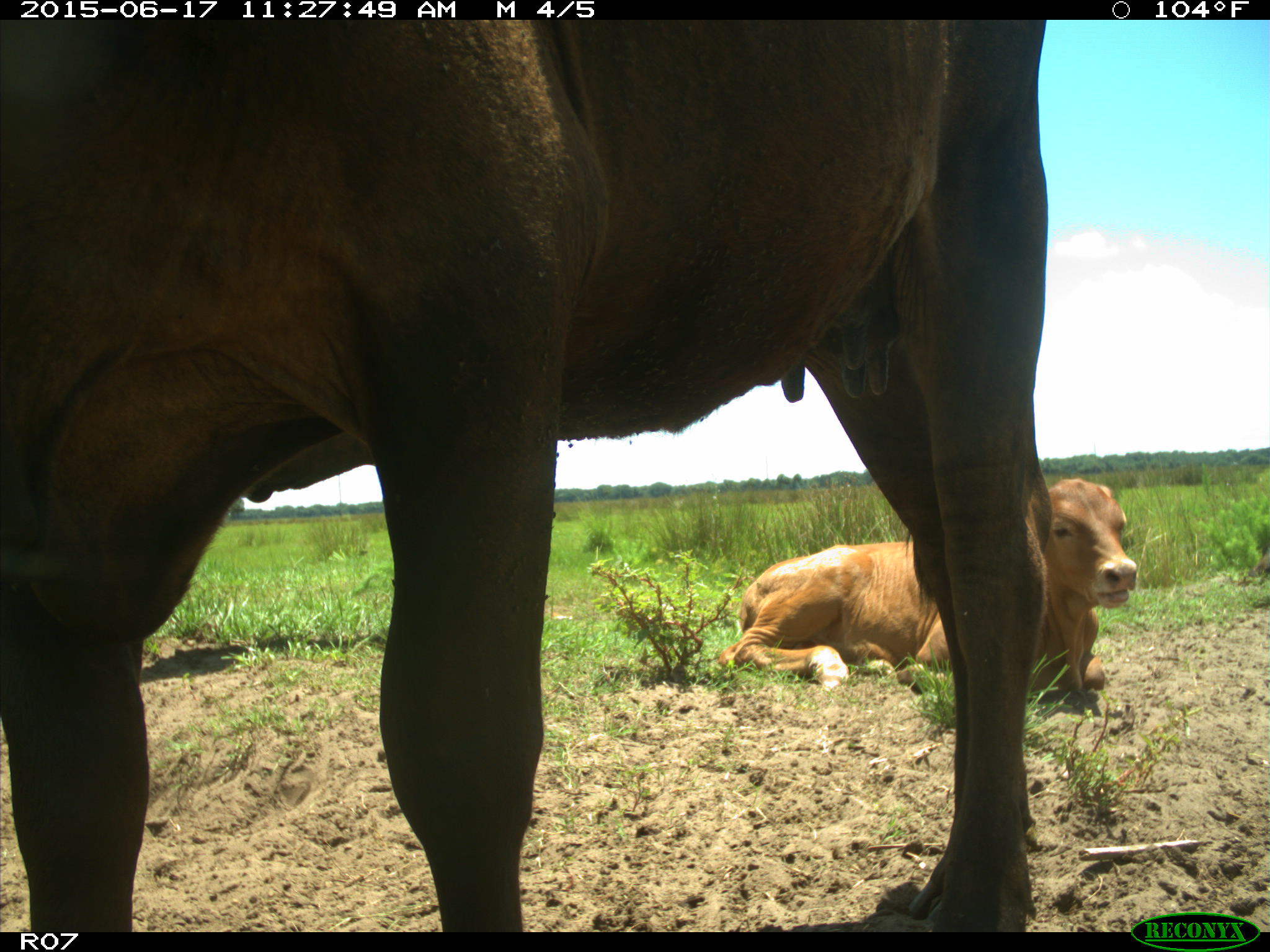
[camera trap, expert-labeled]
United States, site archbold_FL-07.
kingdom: Animalia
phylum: Chordata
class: Mammalia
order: Artiodactyla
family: Bovidae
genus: Bos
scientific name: Bos taurus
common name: domestic cow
Bos taurus (domestic cow).